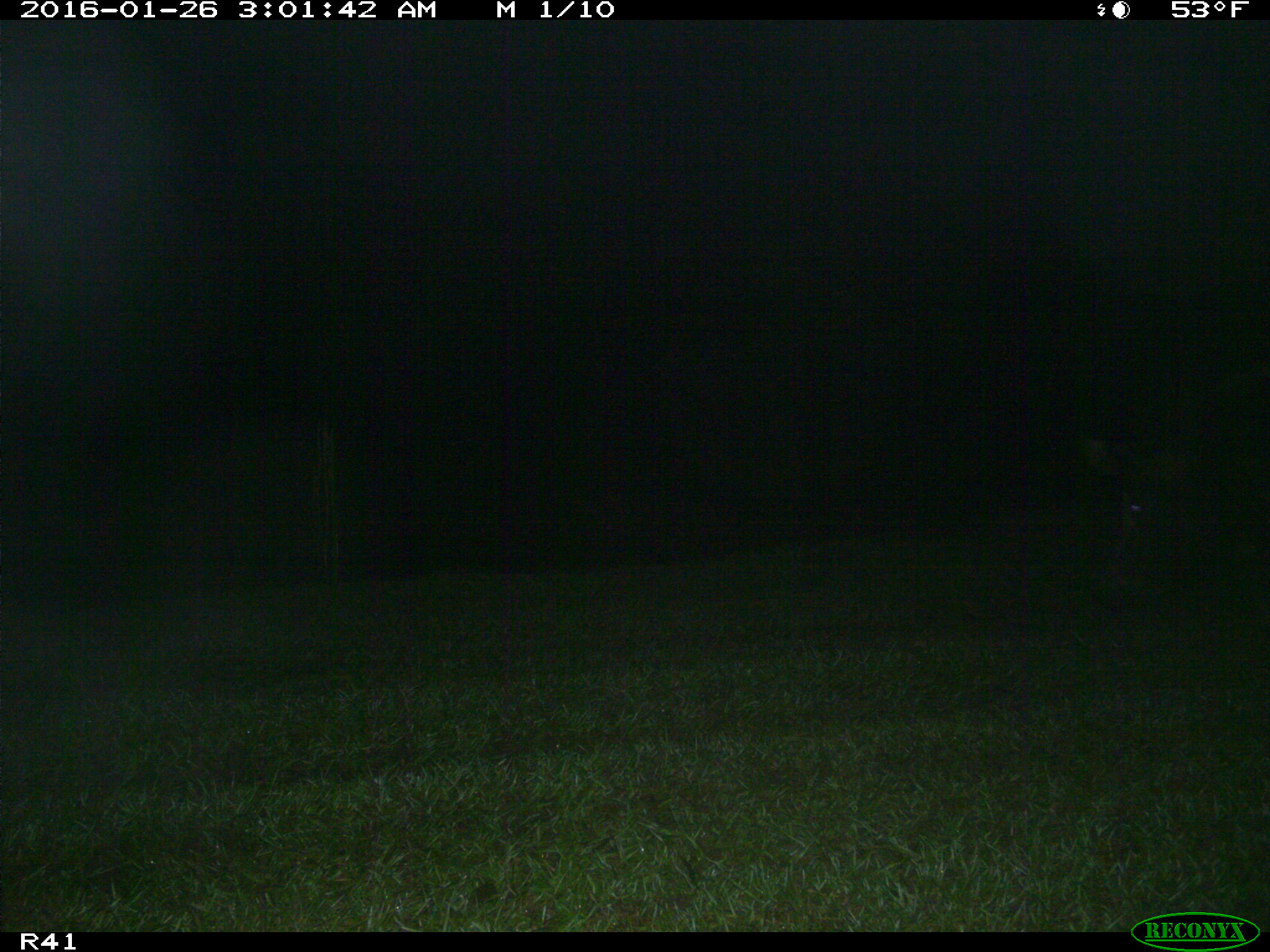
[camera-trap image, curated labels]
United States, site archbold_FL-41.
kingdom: Animalia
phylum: Chordata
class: Mammalia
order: Artiodactyla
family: Suidae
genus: Sus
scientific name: Sus scrofa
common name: wild boar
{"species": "Sus scrofa (wild boar)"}